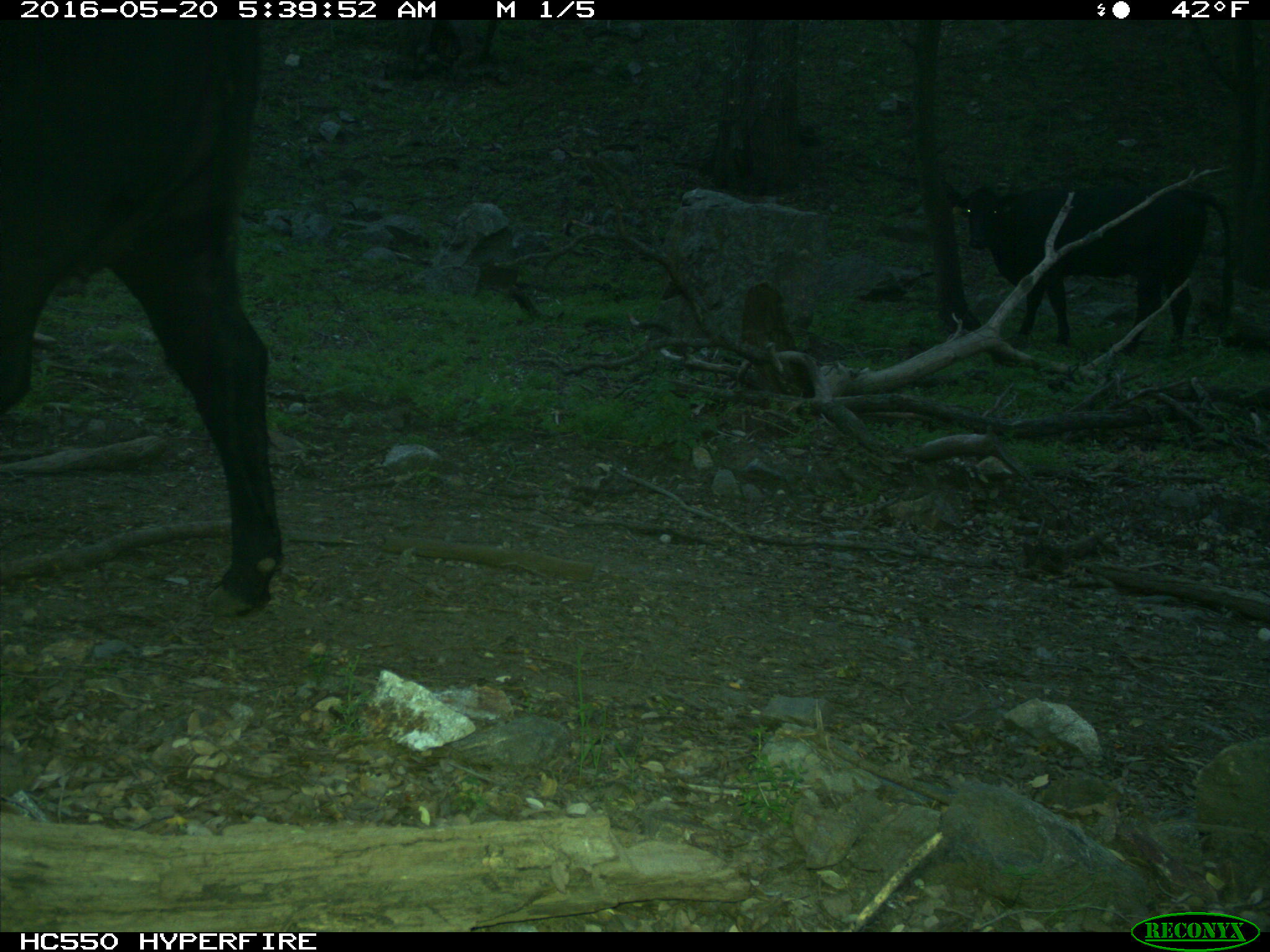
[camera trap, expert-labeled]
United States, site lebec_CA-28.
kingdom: Animalia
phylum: Chordata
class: Mammalia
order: Artiodactyla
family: Bovidae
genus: Bos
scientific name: Bos taurus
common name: domestic cow